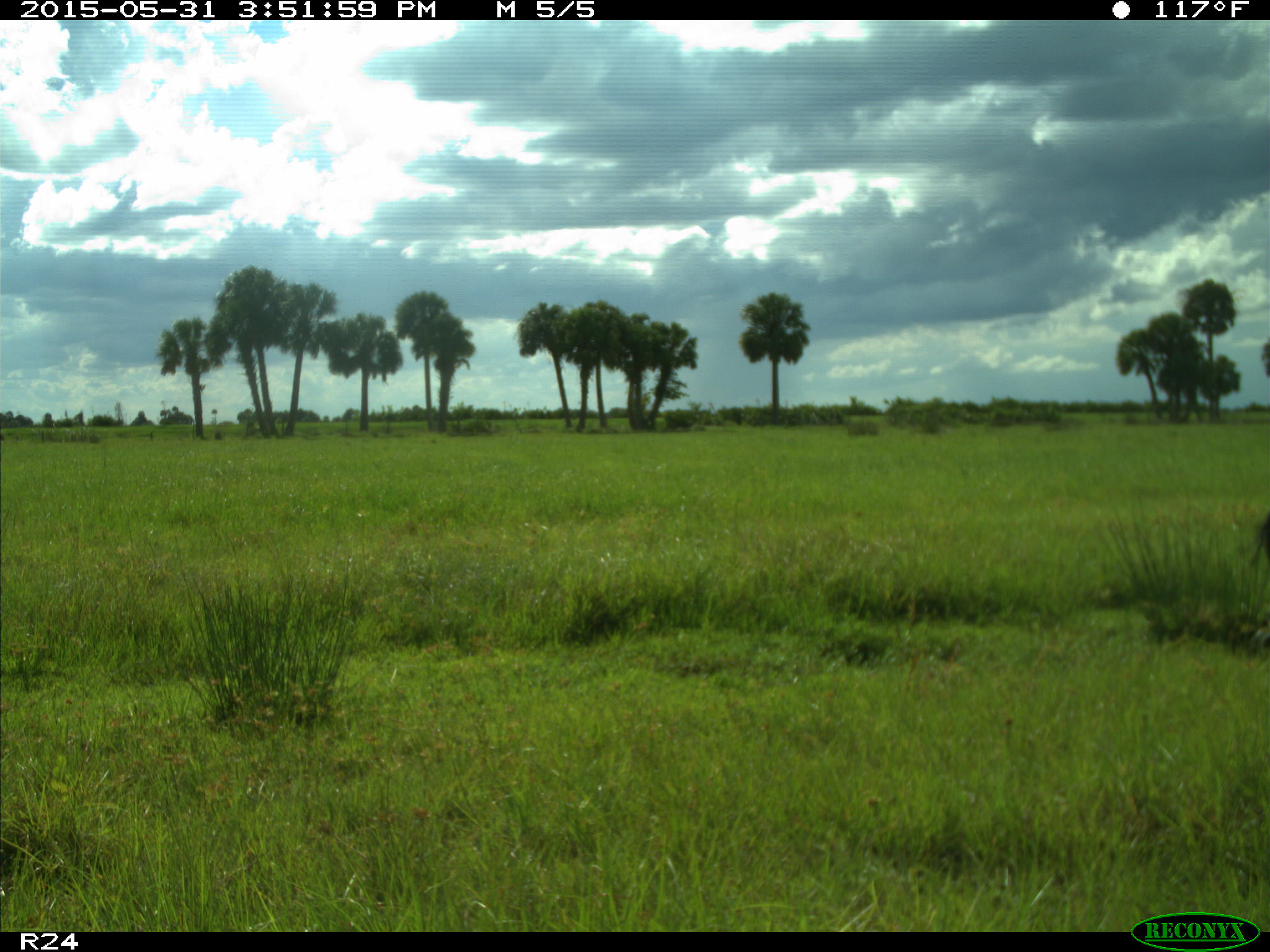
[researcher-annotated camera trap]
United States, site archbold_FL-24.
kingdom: Animalia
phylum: Chordata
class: Mammalia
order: Artiodactyla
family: Bovidae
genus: Bos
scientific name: Bos taurus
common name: domestic cow